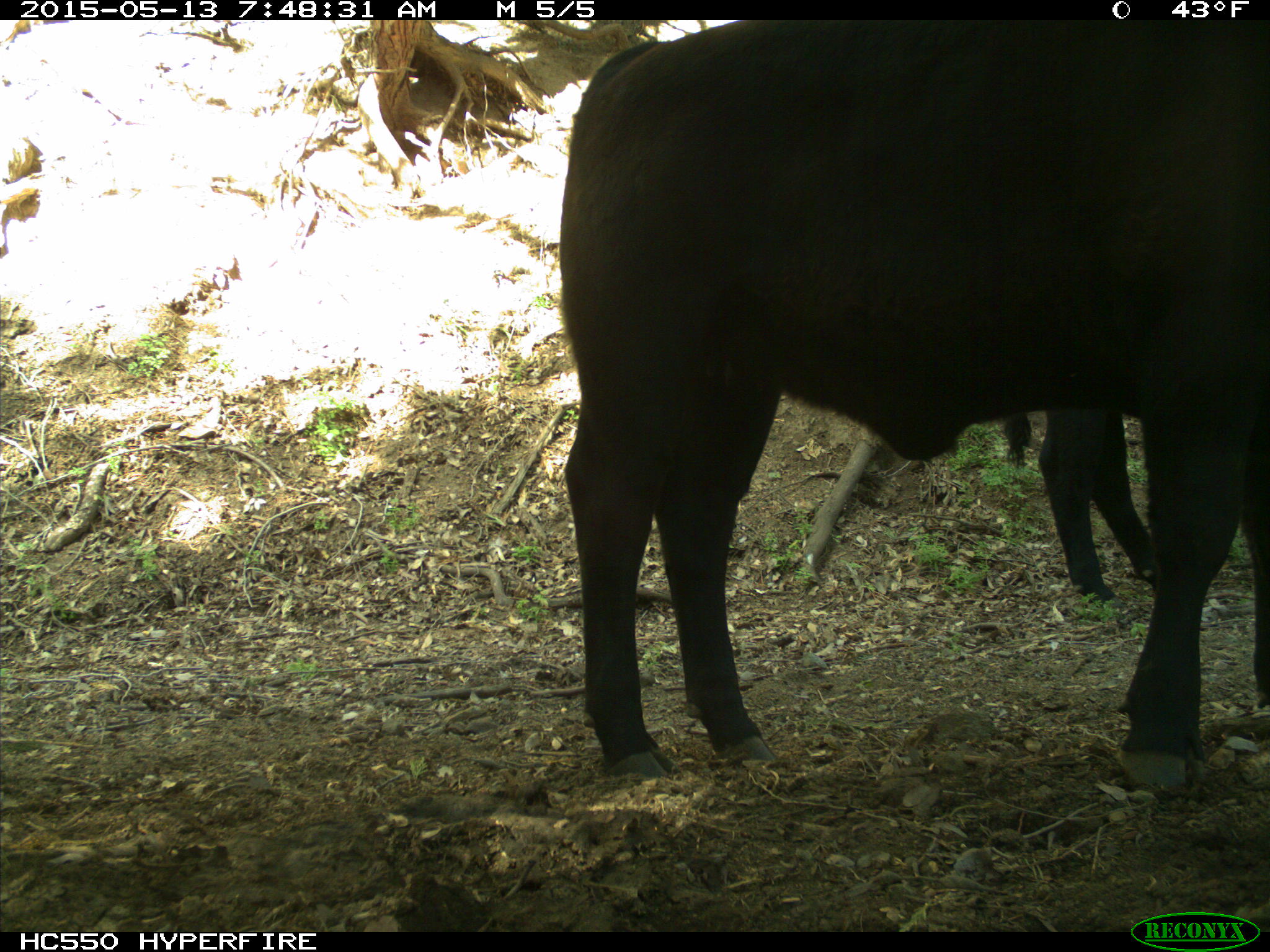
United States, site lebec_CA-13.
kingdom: Animalia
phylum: Chordata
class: Mammalia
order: Artiodactyla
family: Bovidae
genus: Bos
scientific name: Bos taurus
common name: domestic cow